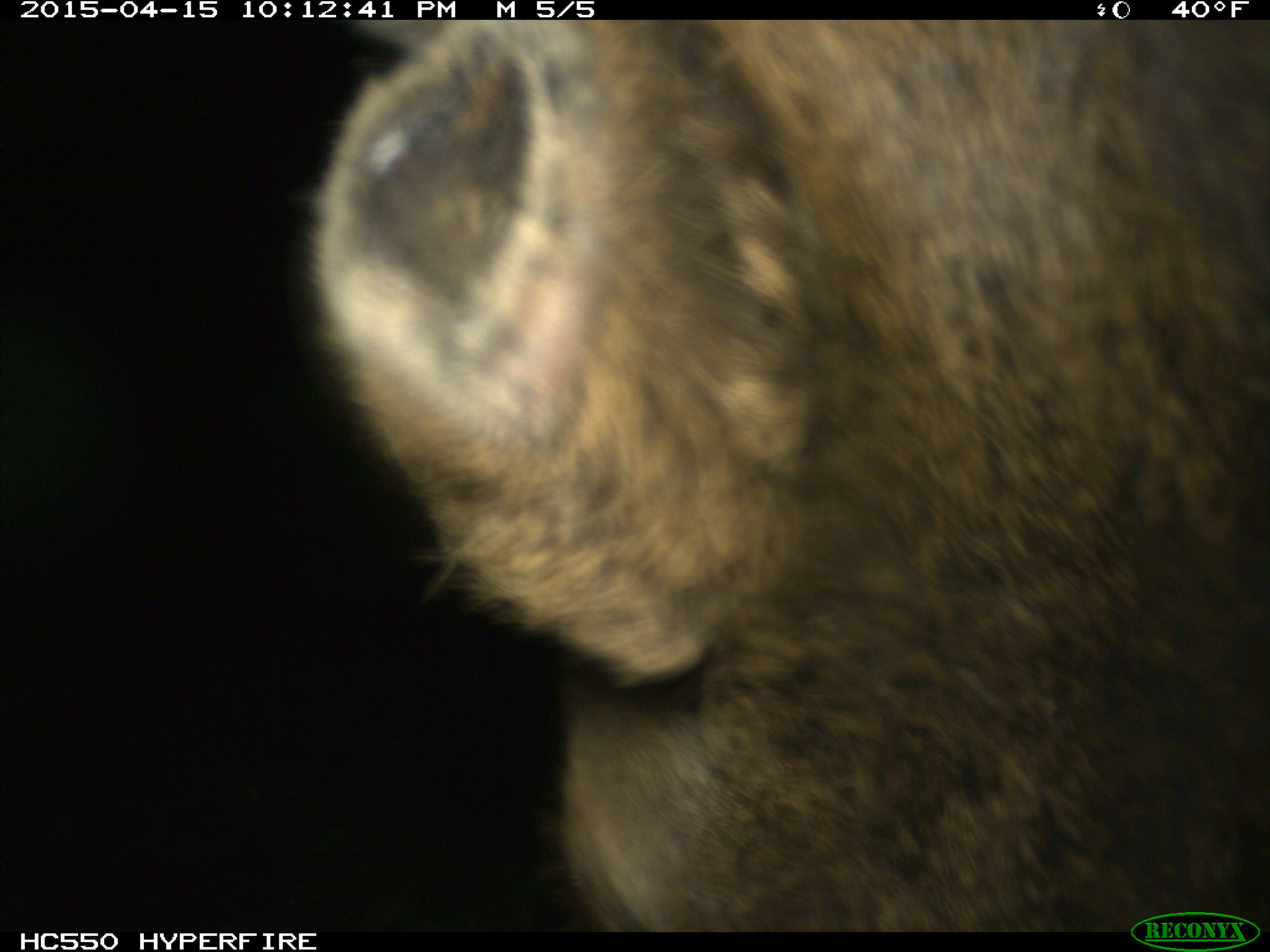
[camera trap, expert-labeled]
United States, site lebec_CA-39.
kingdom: Animalia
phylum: Chordata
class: Mammalia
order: Artiodactyla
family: Cervidae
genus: Cervus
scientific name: Cervus canadensis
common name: elk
Cervus canadensis (elk).